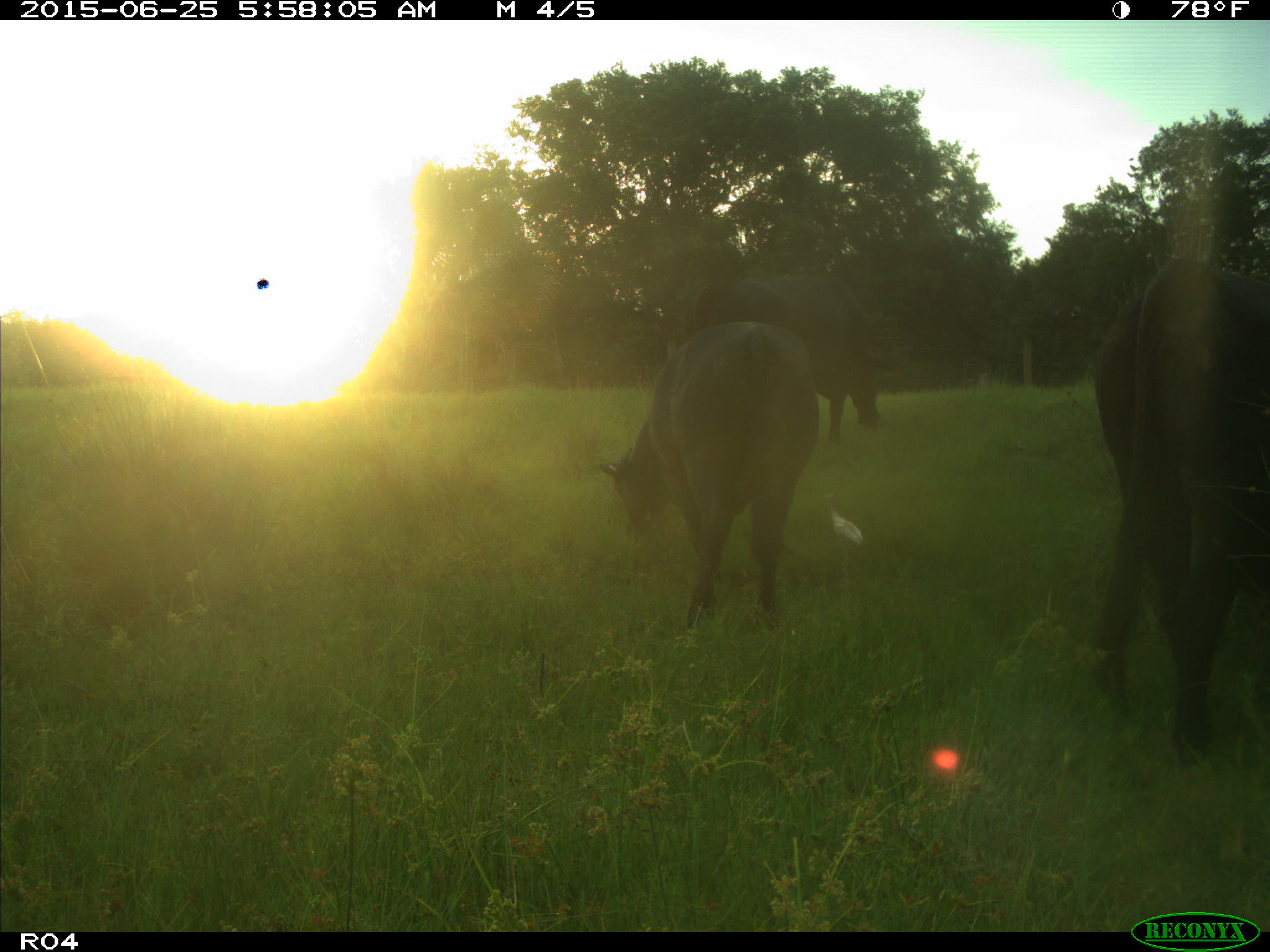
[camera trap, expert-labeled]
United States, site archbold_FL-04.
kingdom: Animalia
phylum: Chordata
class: Mammalia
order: Artiodactyla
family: Bovidae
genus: Bos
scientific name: Bos taurus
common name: domestic cow